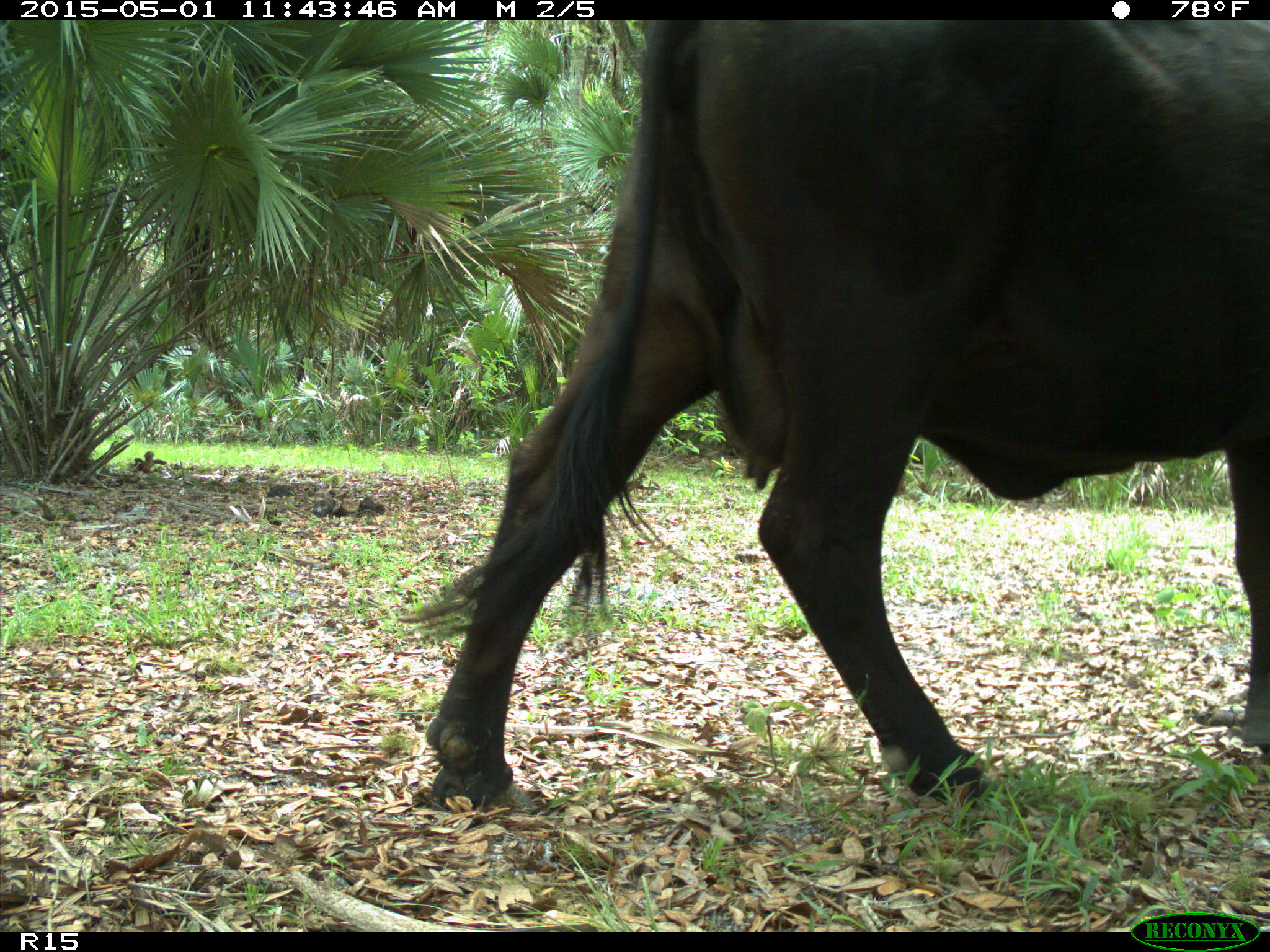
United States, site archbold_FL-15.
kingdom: Animalia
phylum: Chordata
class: Mammalia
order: Artiodactyla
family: Bovidae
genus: Bos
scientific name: Bos taurus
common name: domestic cow